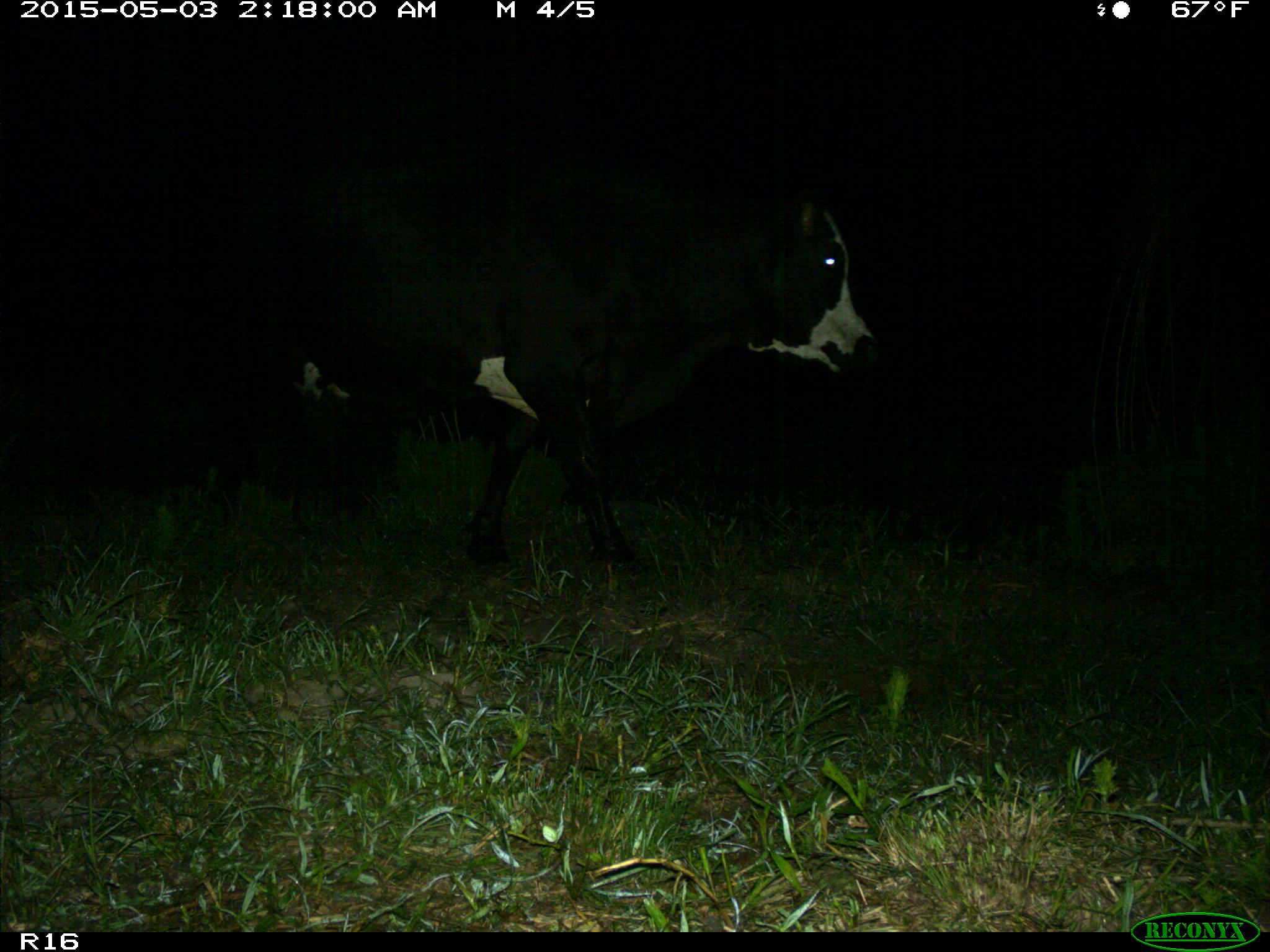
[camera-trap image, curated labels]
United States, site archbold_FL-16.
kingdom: Animalia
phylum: Chordata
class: Mammalia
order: Artiodactyla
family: Bovidae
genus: Bos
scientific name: Bos taurus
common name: domestic cow